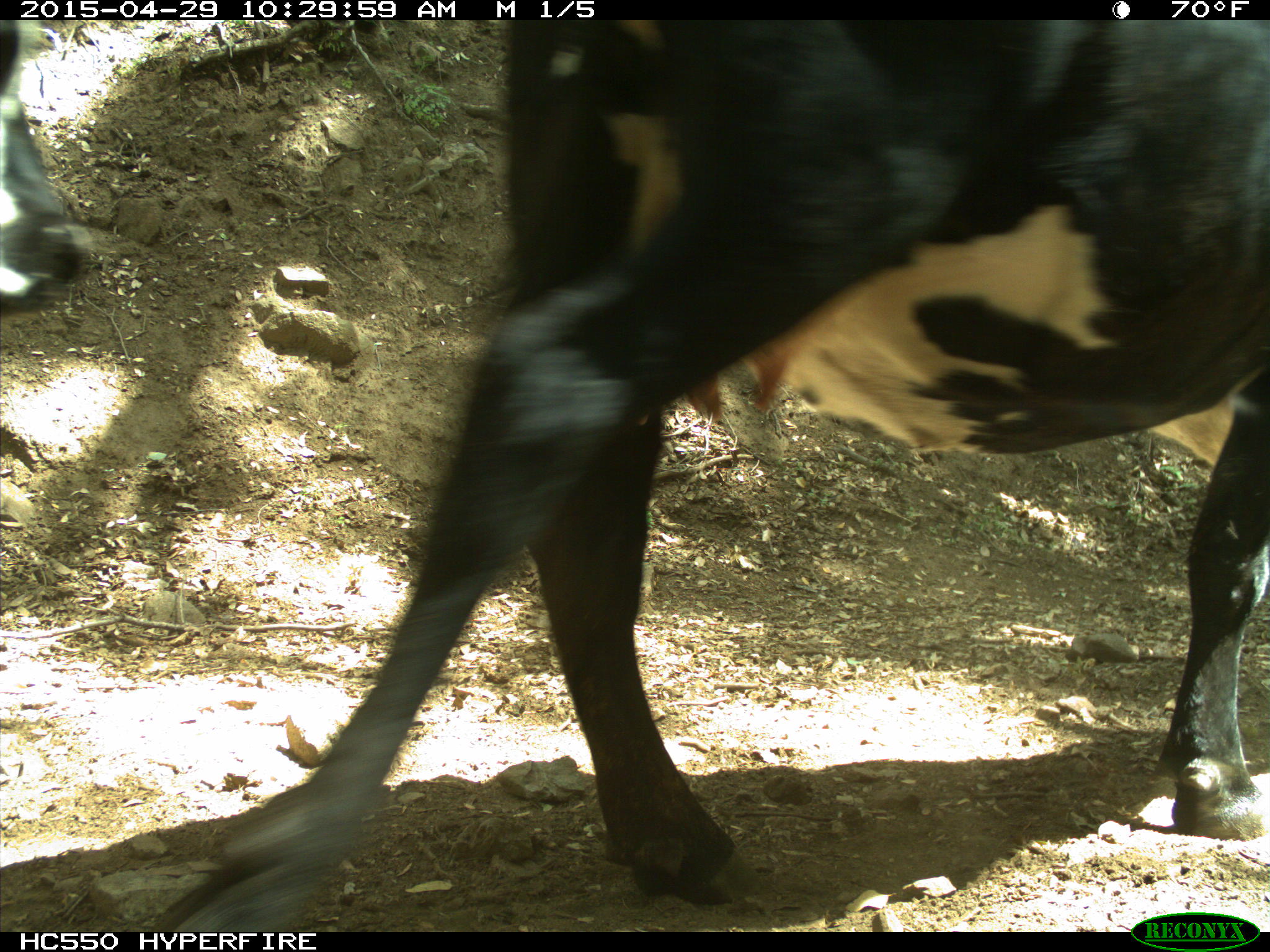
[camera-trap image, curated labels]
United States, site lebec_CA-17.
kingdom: Animalia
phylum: Chordata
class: Mammalia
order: Artiodactyla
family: Bovidae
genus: Bos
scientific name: Bos taurus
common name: domestic cow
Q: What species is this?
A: Bos taurus (domestic cow).